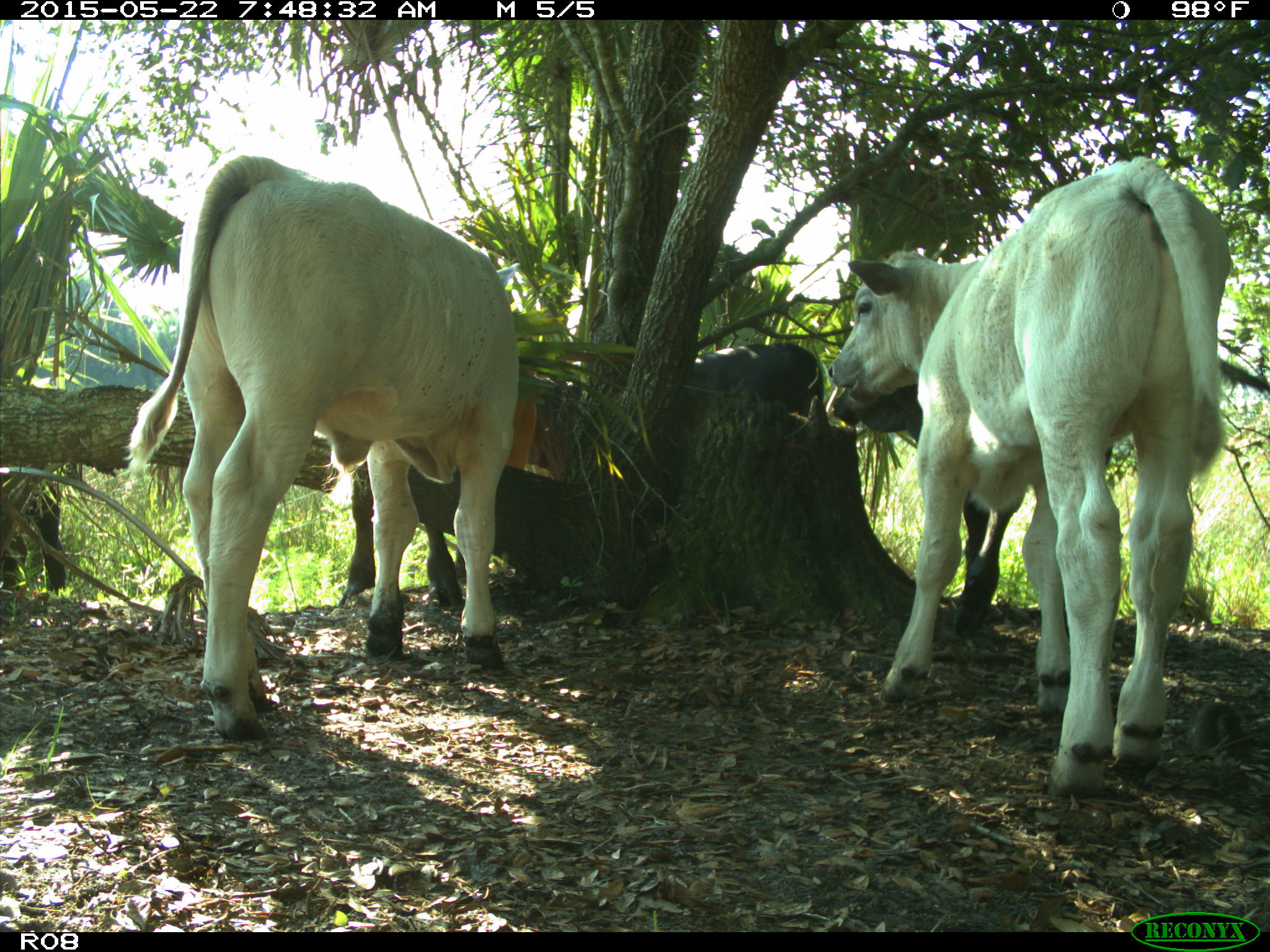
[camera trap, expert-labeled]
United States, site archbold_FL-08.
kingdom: Animalia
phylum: Chordata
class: Mammalia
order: Artiodactyla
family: Bovidae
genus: Bos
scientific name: Bos taurus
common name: domestic cow